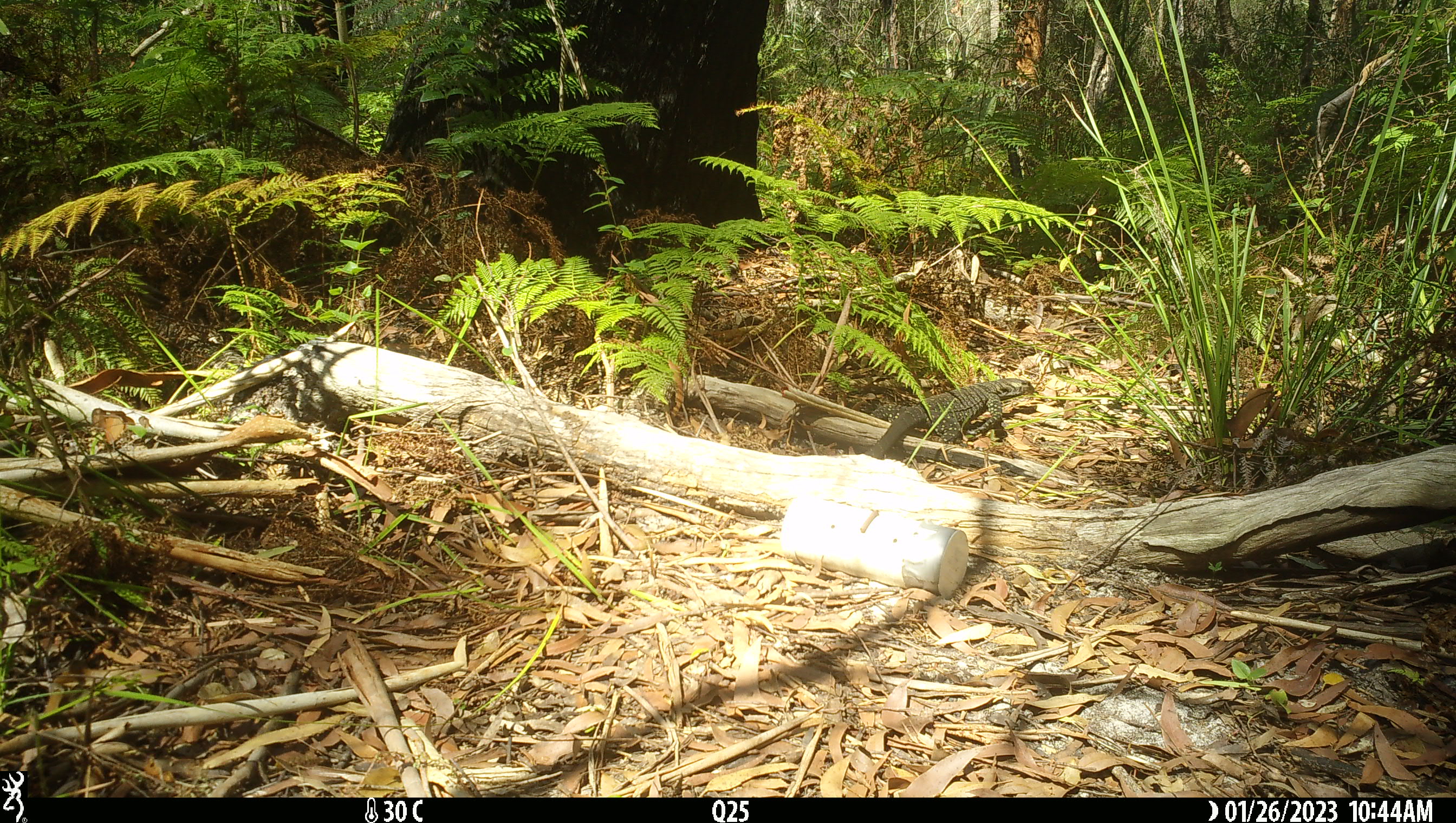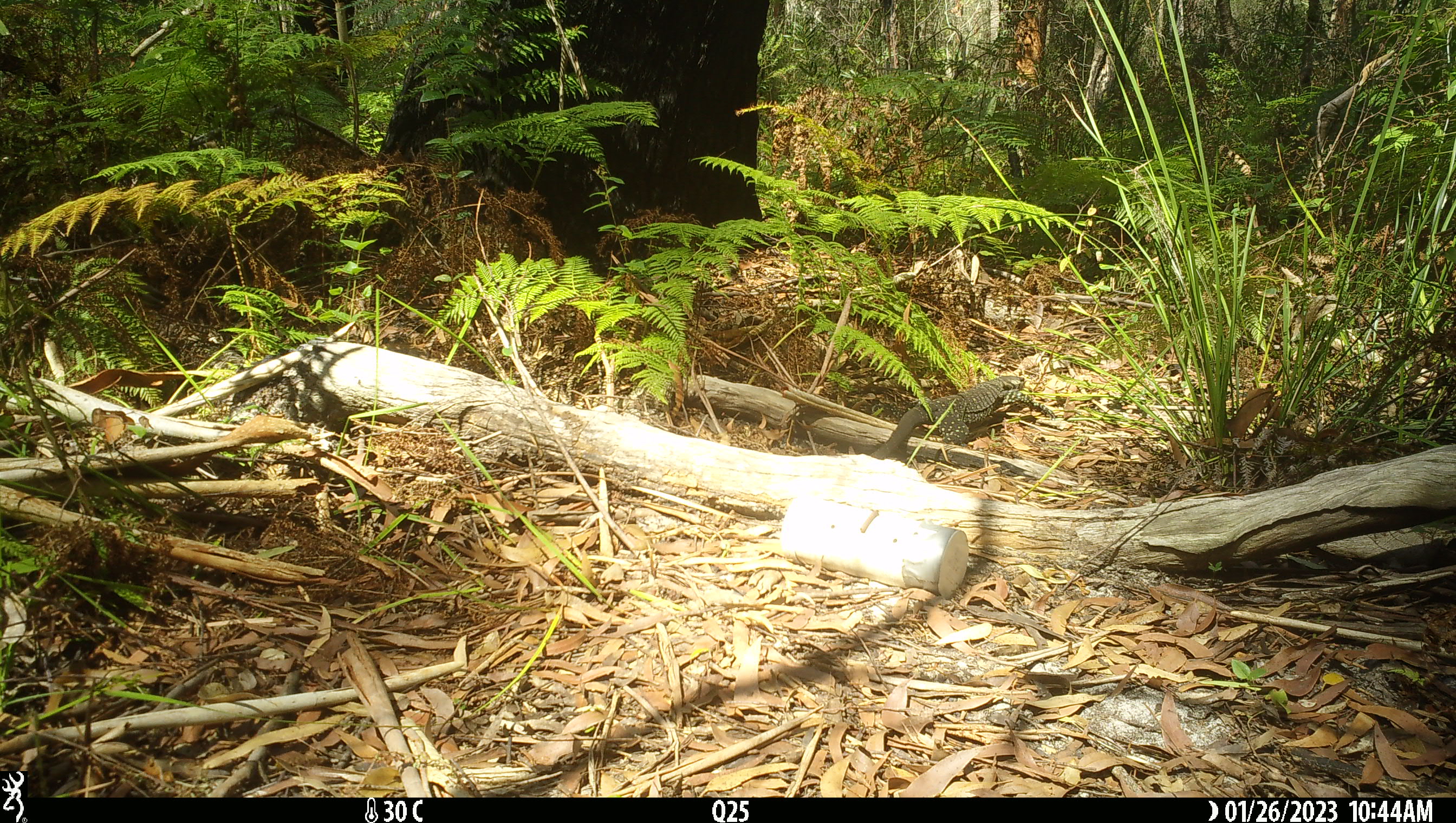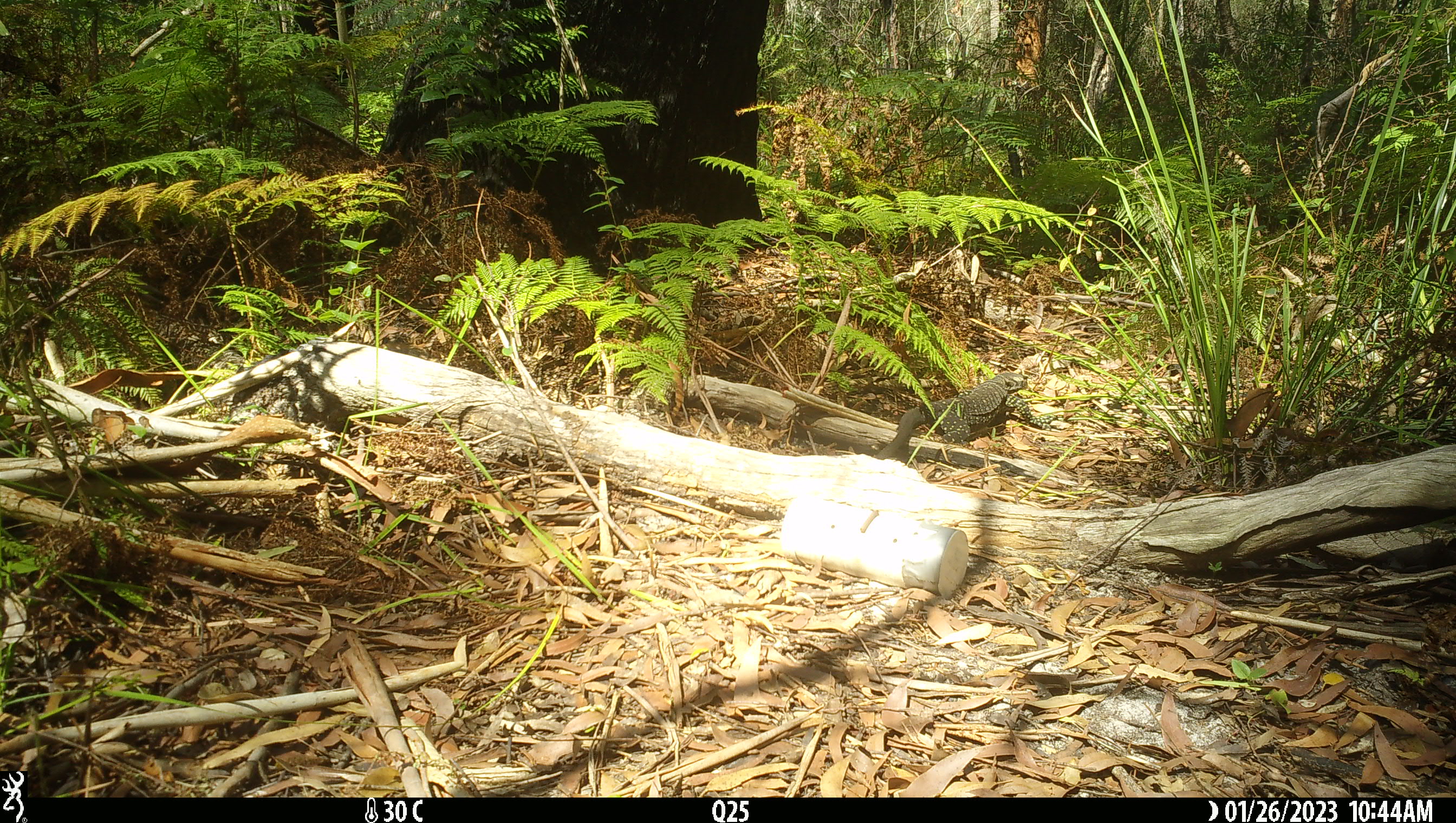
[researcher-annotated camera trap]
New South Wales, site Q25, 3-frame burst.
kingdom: Animalia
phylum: Chordata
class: Reptilia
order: Squamata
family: Varanidae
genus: Varanus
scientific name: Varanus varius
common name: lace monitor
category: goanna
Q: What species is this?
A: Goanna (lace monitor) (Varanus varius).